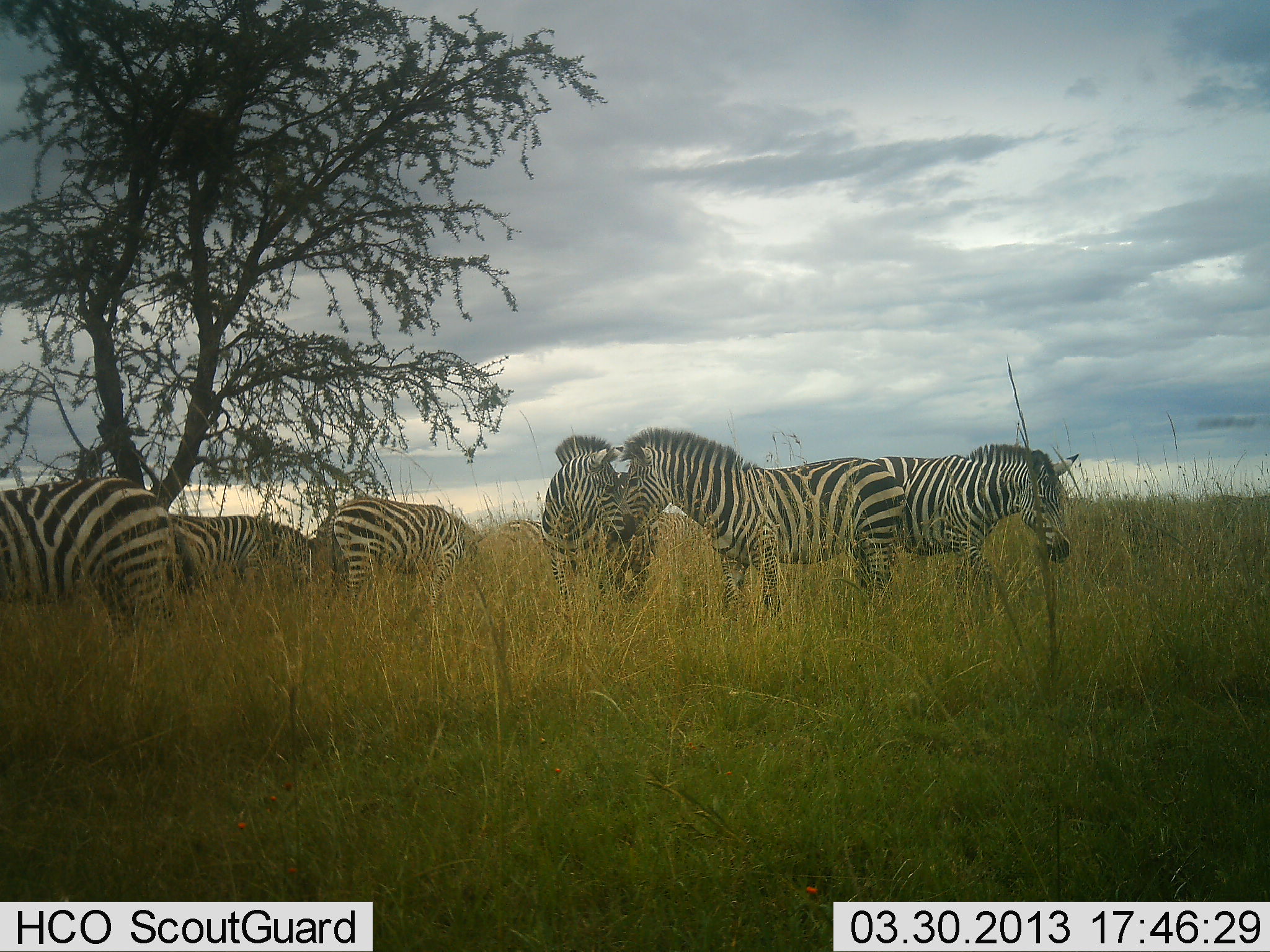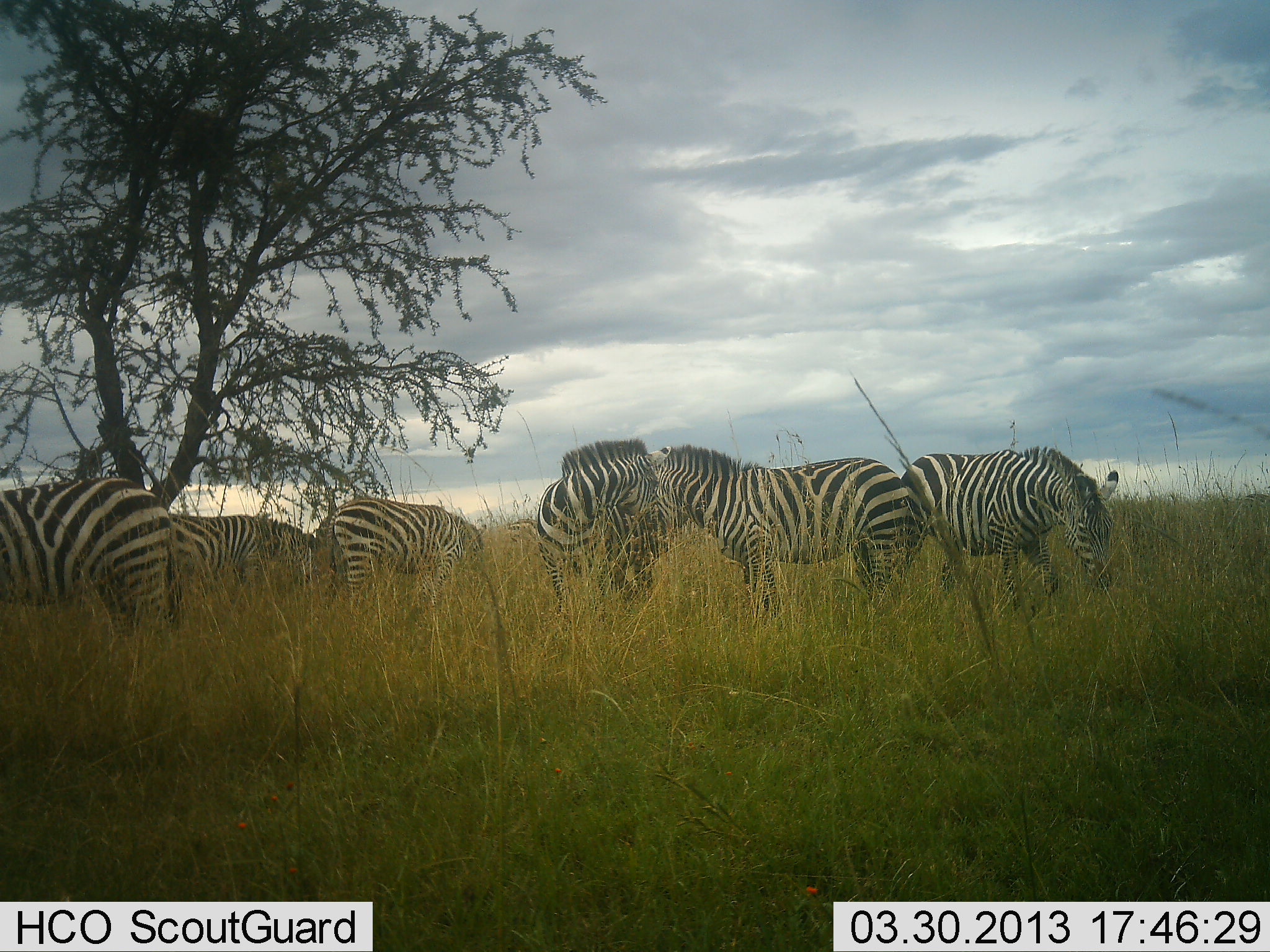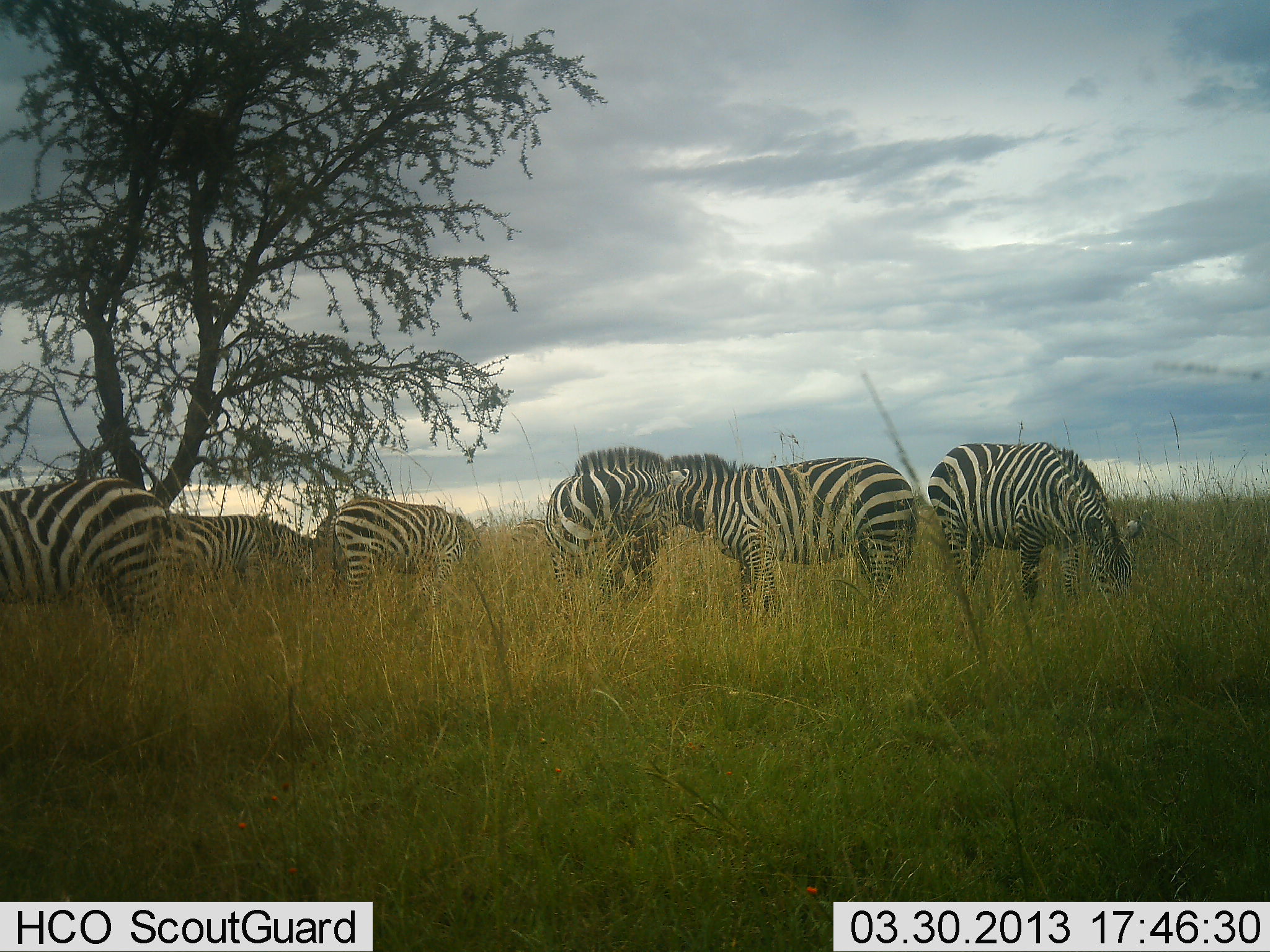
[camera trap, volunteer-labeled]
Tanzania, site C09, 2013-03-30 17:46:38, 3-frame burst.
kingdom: Animalia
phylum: Chordata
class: Mammalia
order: Perissodactyla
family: Equidae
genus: Equus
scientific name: Equus quagga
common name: plains zebra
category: zebra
Zebra (plains zebra) (Equus quagga), count 6. Behavior (volunteer vote fractions): standing 62%, resting 0%, moving 12%, interacting 38%. Young present (vote fraction): 0%. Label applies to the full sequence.